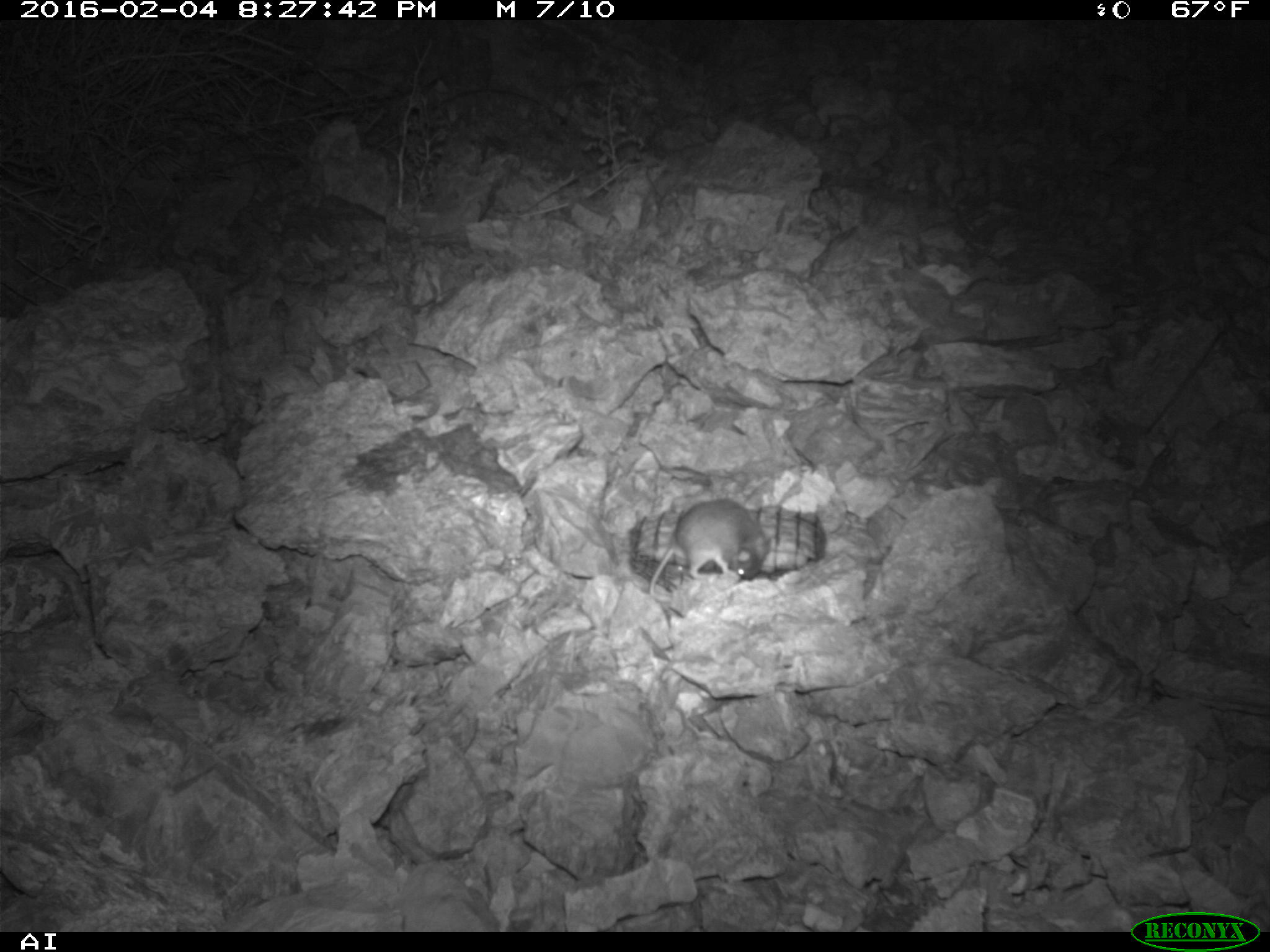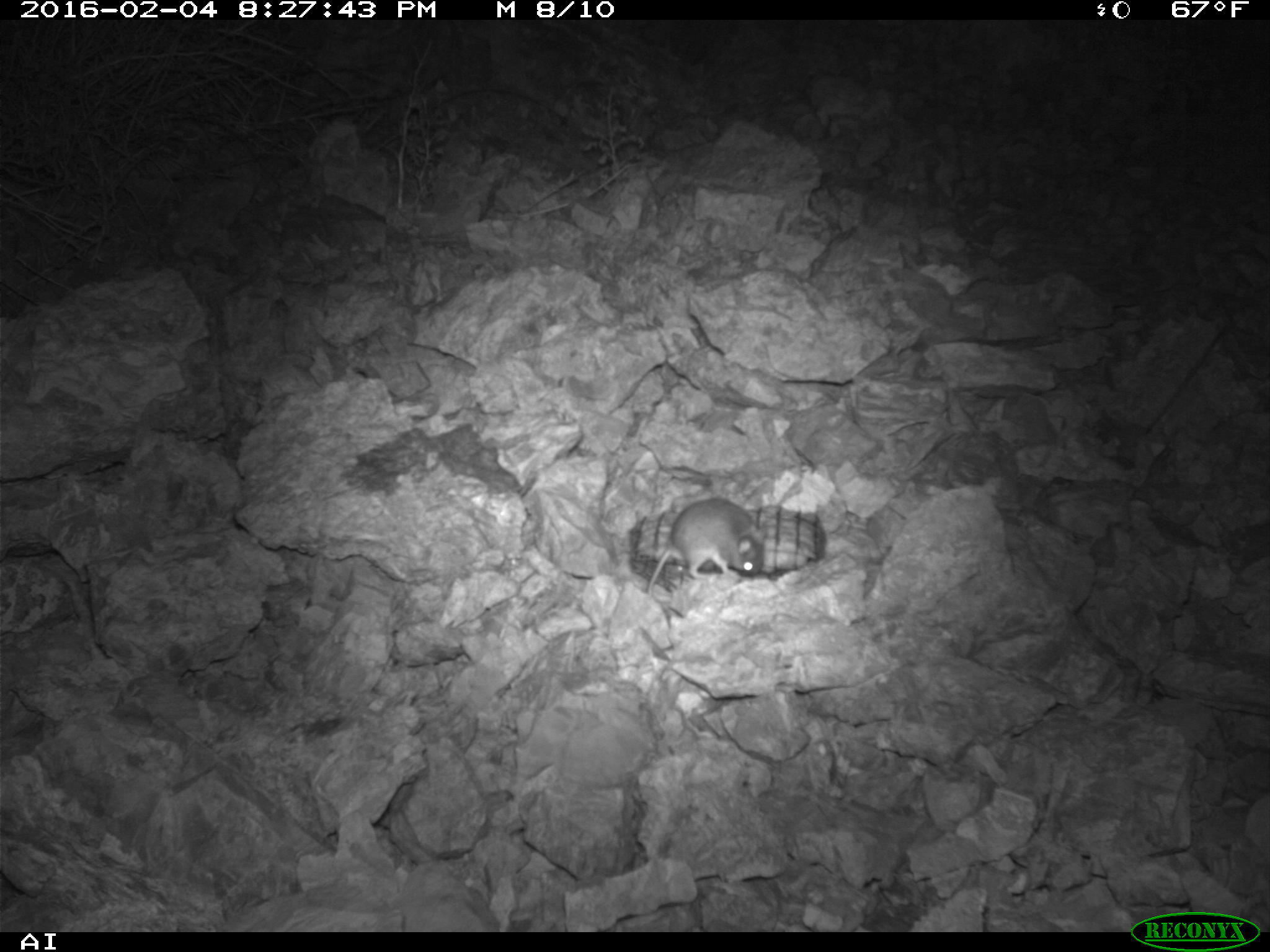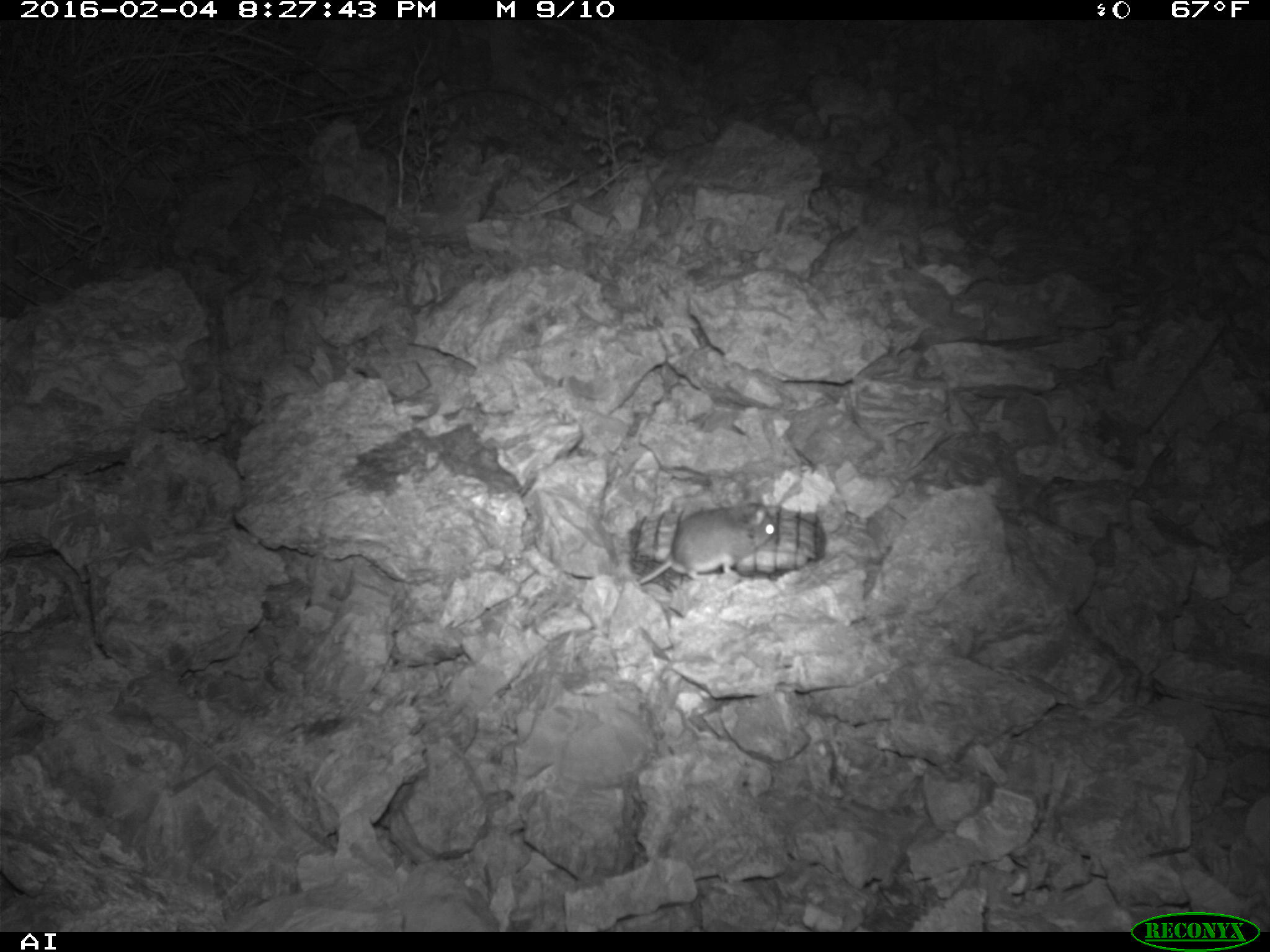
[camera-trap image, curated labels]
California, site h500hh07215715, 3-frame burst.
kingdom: Animalia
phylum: Chordata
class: Mammalia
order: Rodentia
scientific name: Rodentia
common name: rodent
Rodent (Rodentia).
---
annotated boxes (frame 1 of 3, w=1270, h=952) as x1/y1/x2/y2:
rodent: 675/497/755/599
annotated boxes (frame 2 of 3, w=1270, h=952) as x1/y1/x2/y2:
rodent: 648/497/767/595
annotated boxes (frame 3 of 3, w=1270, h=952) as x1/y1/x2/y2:
rodent: 637/501/778/584